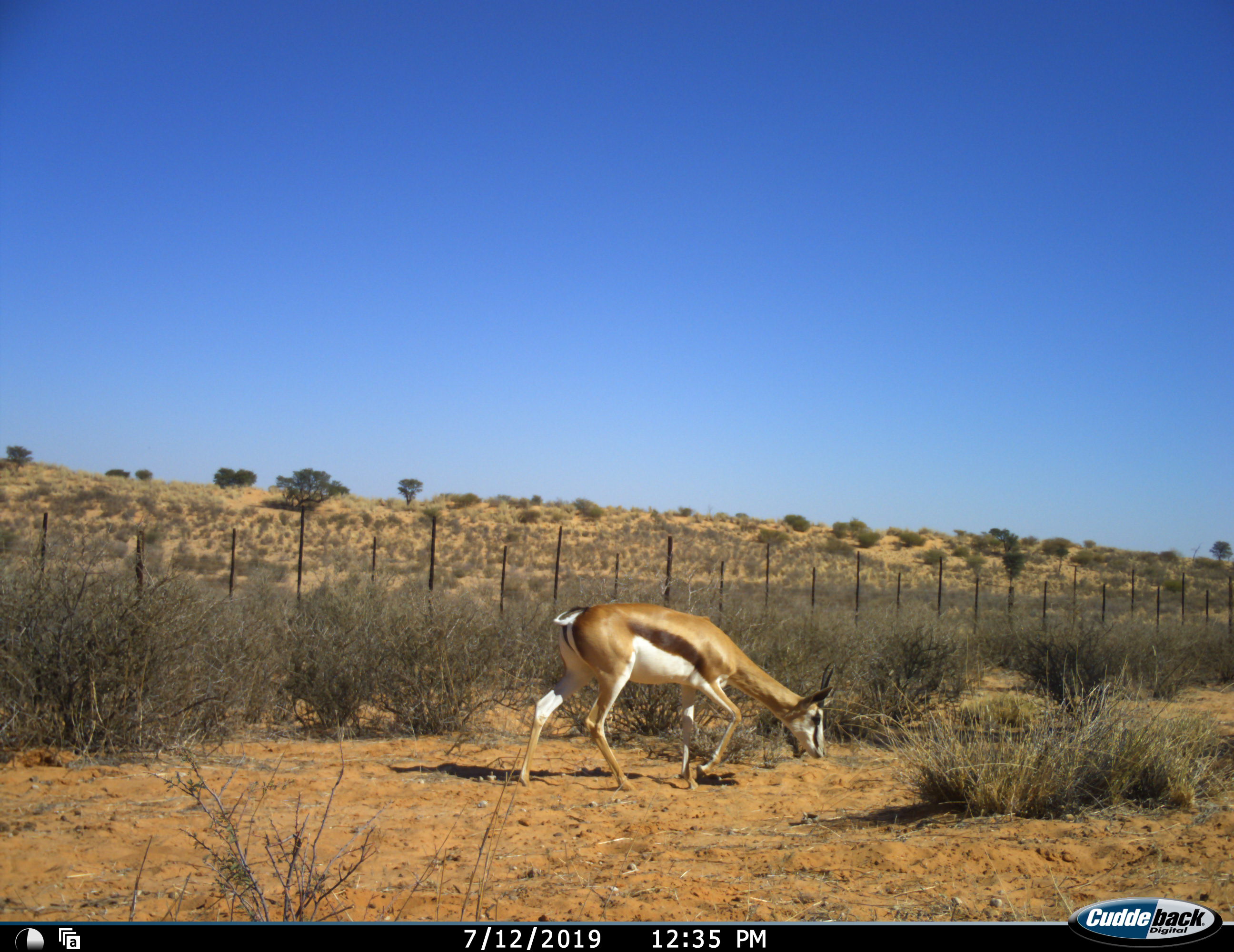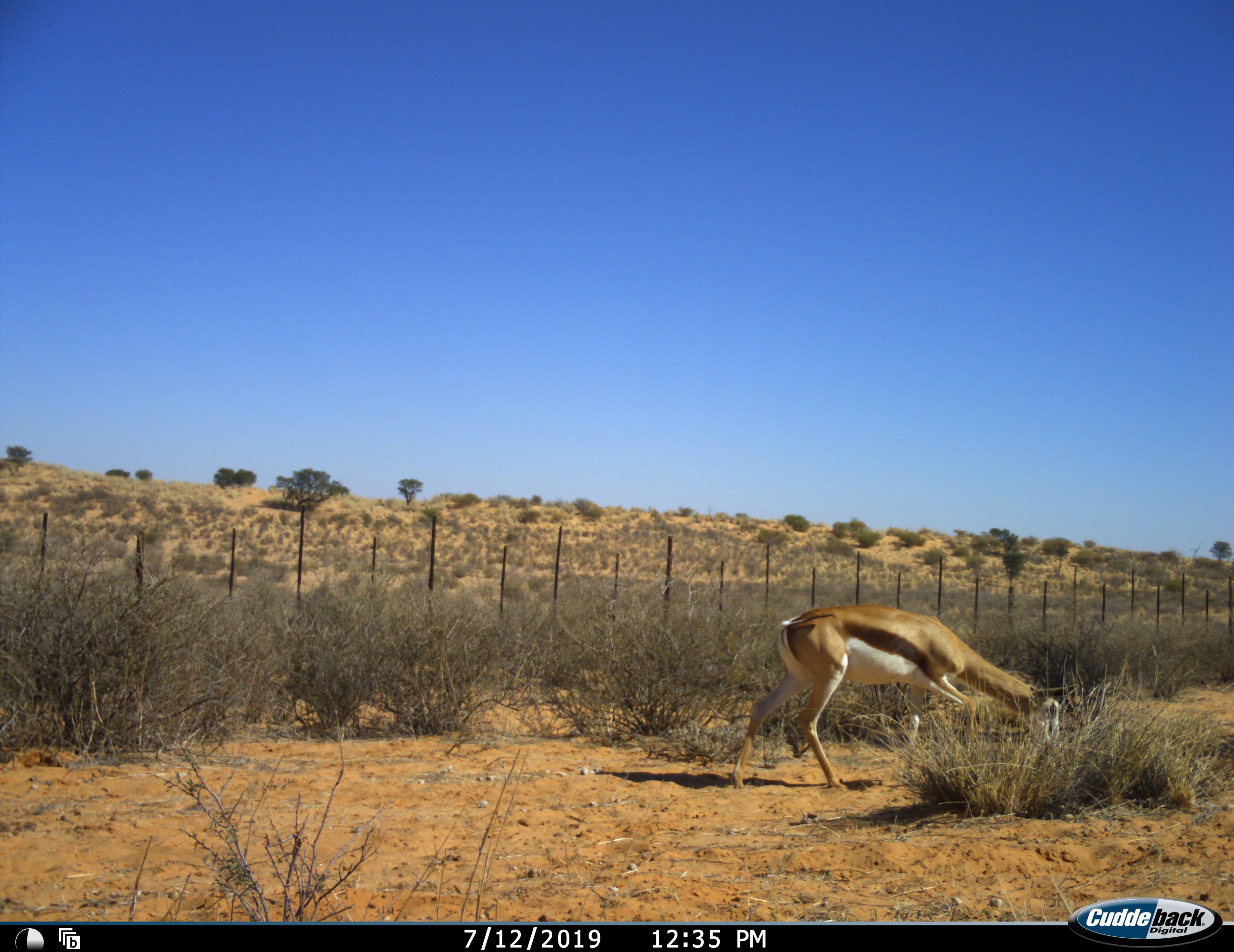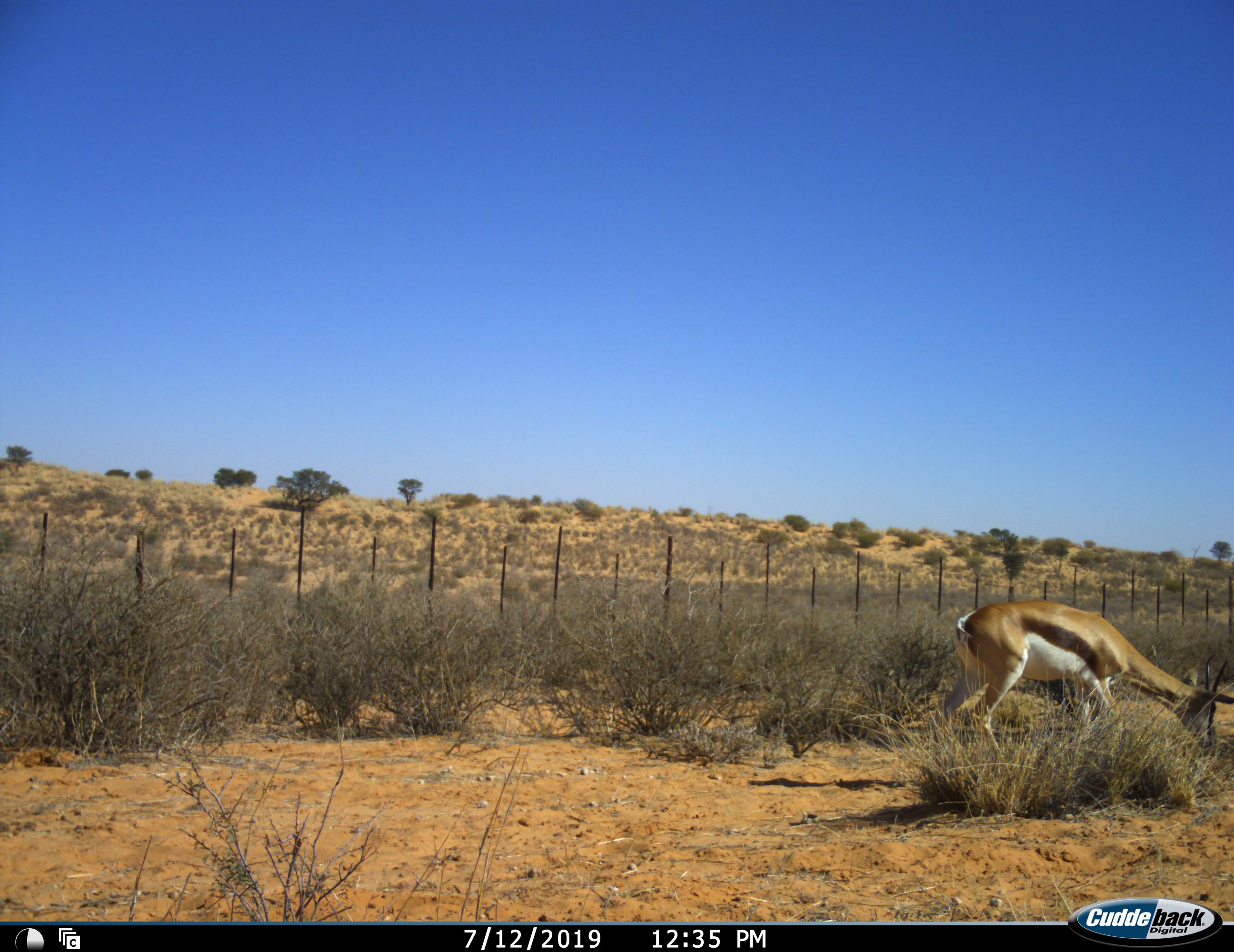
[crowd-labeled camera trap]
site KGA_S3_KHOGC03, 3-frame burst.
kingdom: Animalia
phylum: Chordata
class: Mammalia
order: Artiodactyla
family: Bovidae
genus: Antidorcas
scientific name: Antidorcas marsupialis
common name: springbok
Springbok (Antidorcas marsupialis), count 1. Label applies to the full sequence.